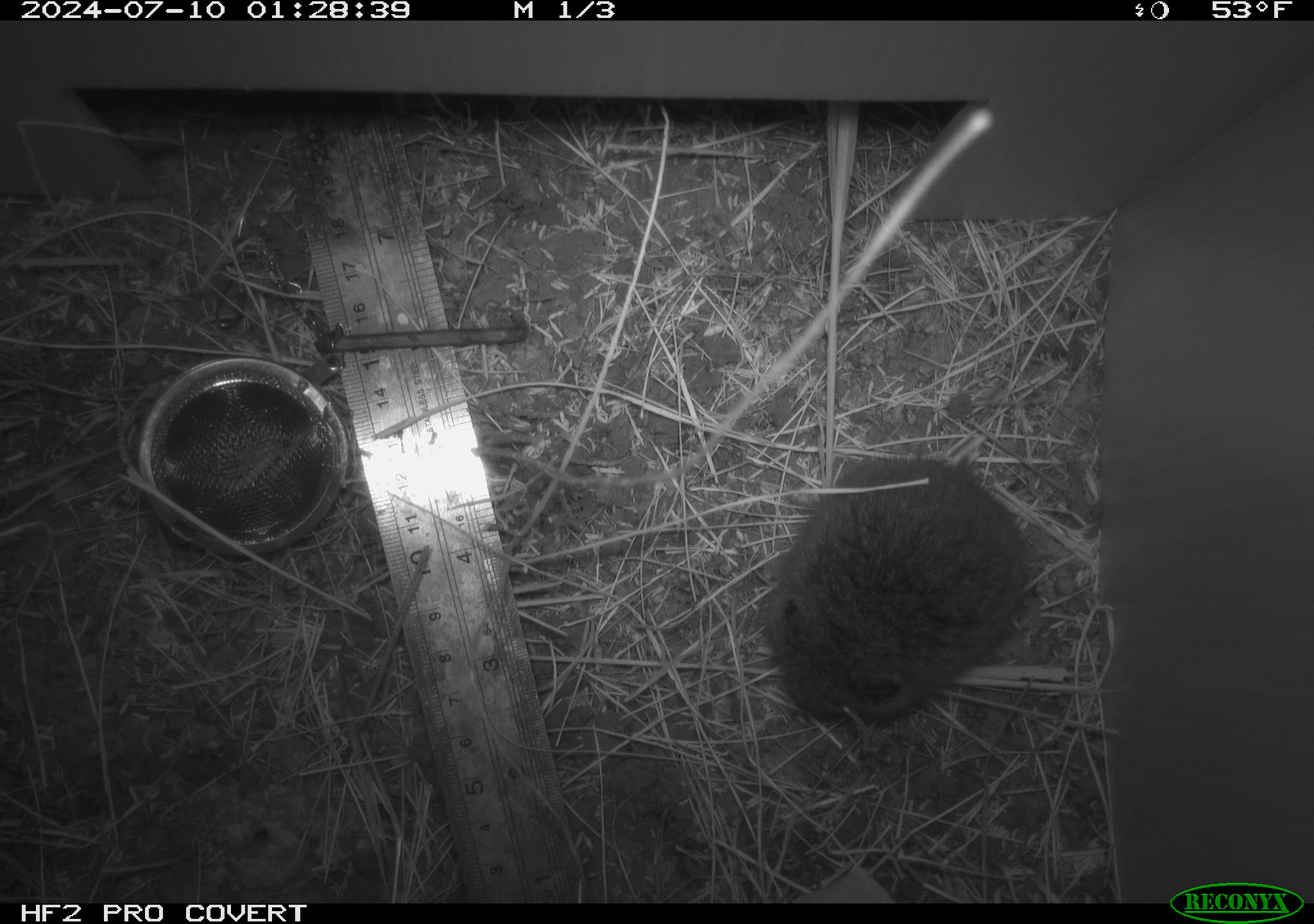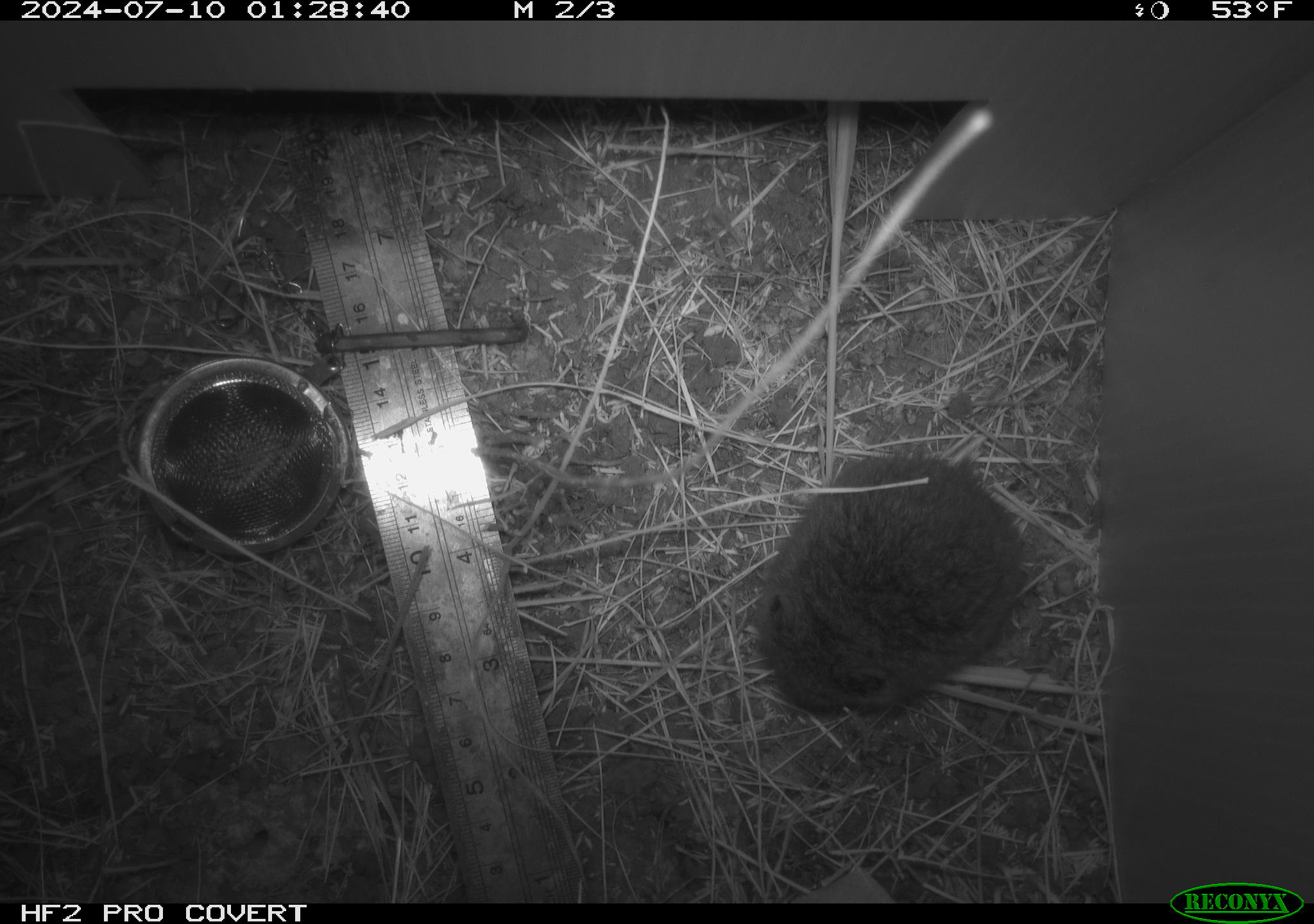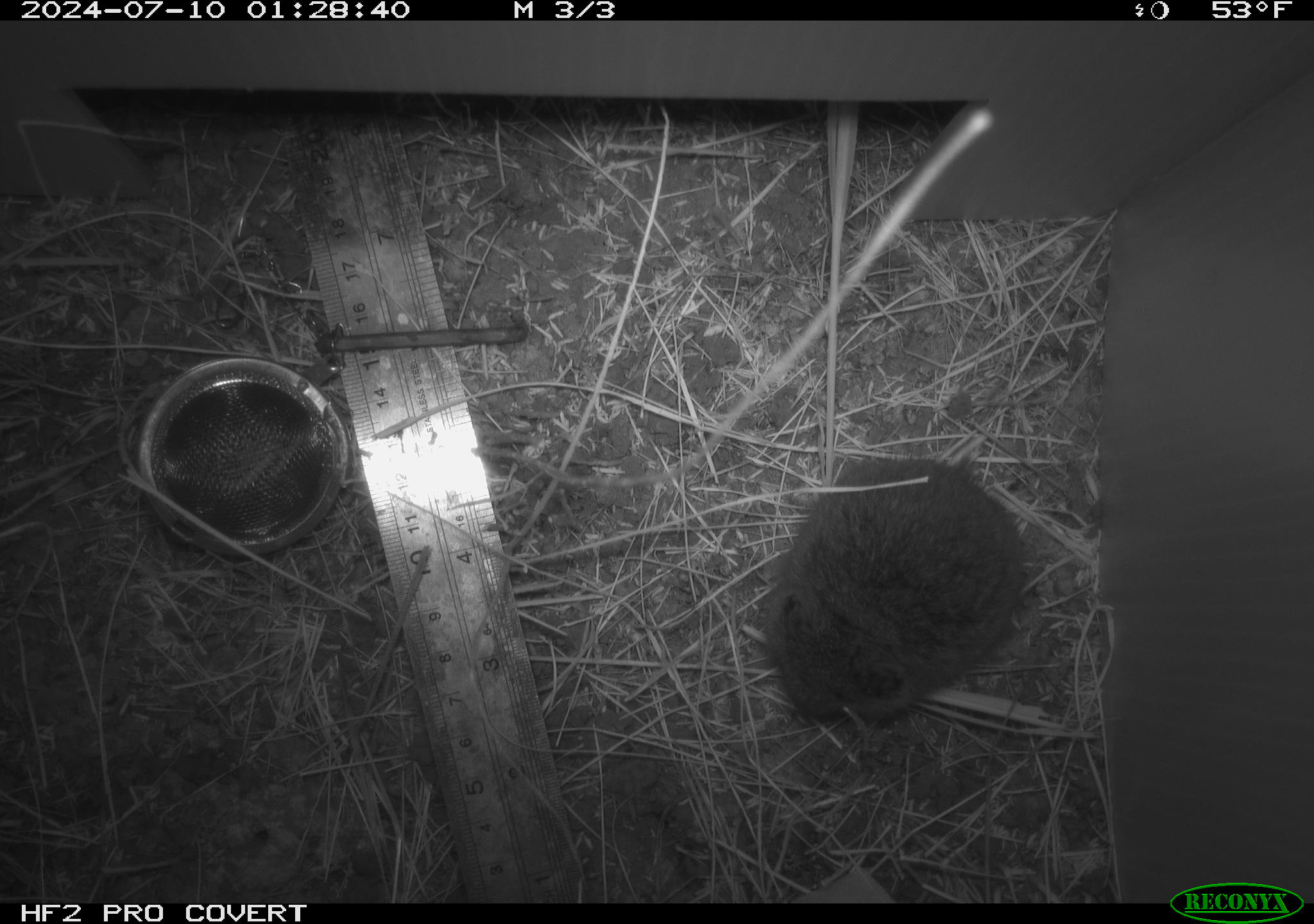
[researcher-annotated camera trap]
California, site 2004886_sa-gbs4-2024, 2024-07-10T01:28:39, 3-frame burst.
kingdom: Animalia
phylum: Chordata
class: Mammalia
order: Rodentia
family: Cricetidae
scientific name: Arvicolinae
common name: voles, lemmings, and muskrats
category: arvicolinae subfamily